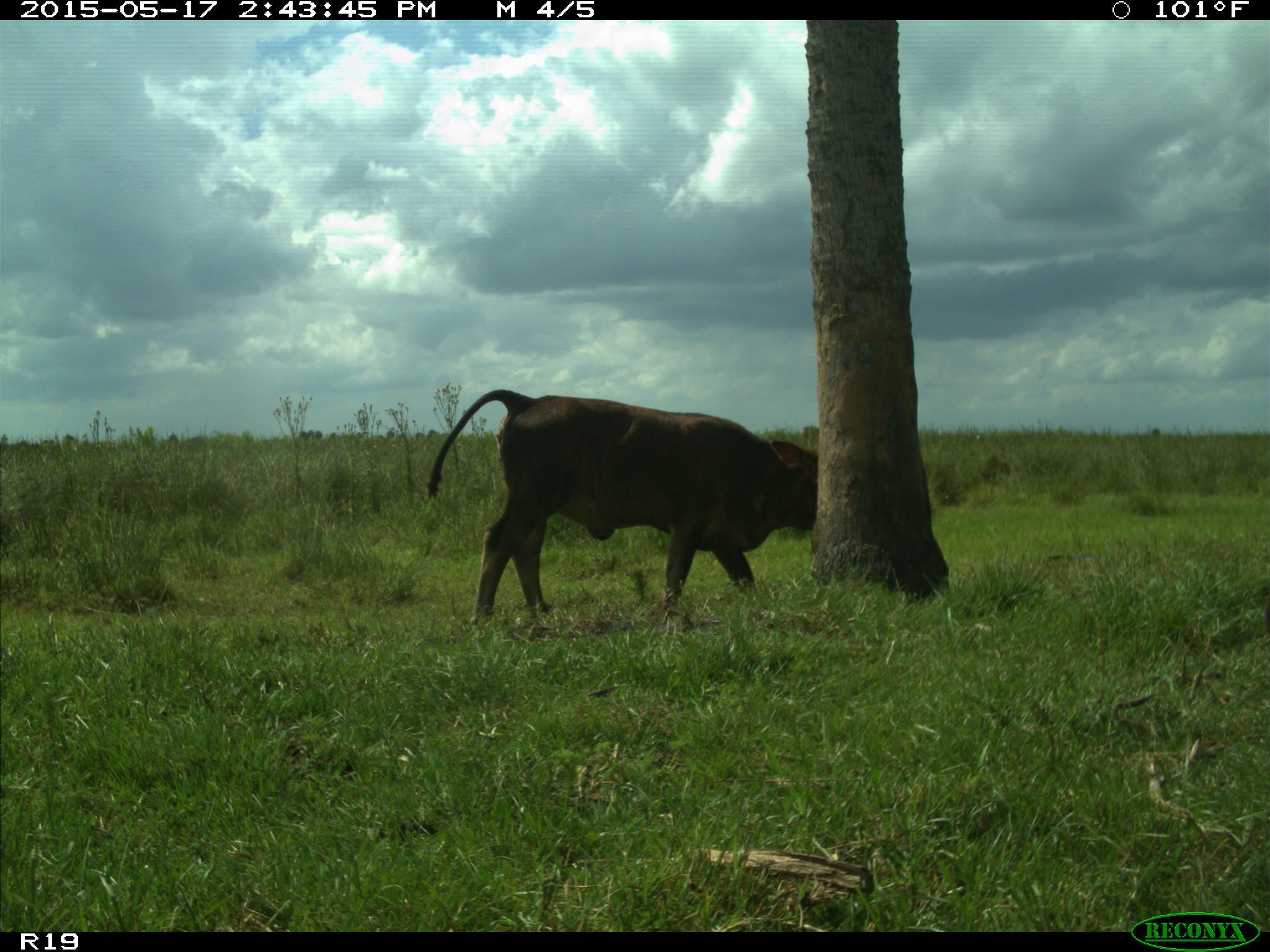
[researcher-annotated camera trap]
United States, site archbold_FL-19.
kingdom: Animalia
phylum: Chordata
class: Mammalia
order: Artiodactyla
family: Bovidae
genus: Bos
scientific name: Bos taurus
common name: domestic cow